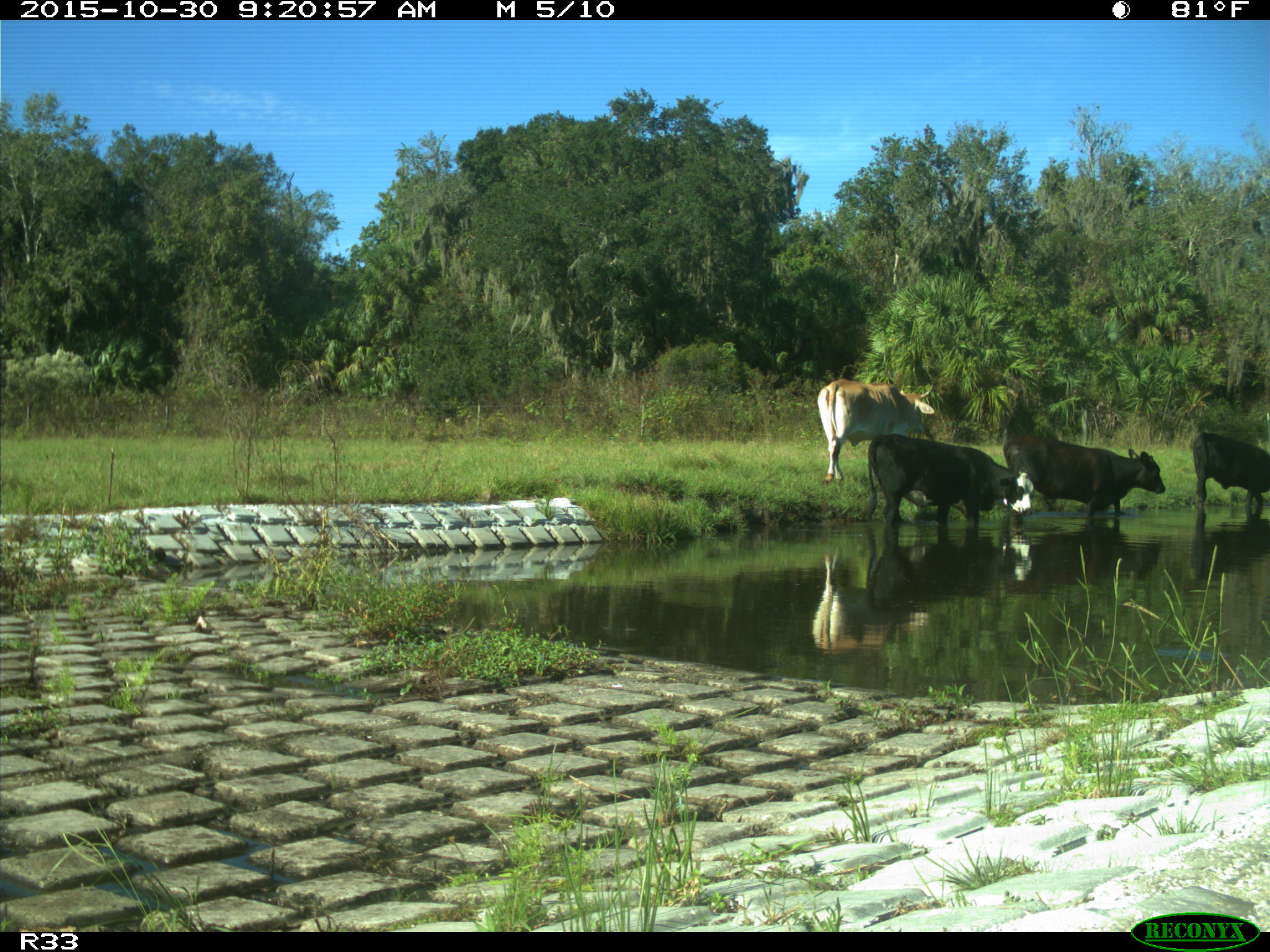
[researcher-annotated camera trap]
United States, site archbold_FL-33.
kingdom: Animalia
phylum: Chordata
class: Mammalia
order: Artiodactyla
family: Bovidae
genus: Bos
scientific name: Bos taurus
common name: domestic cow